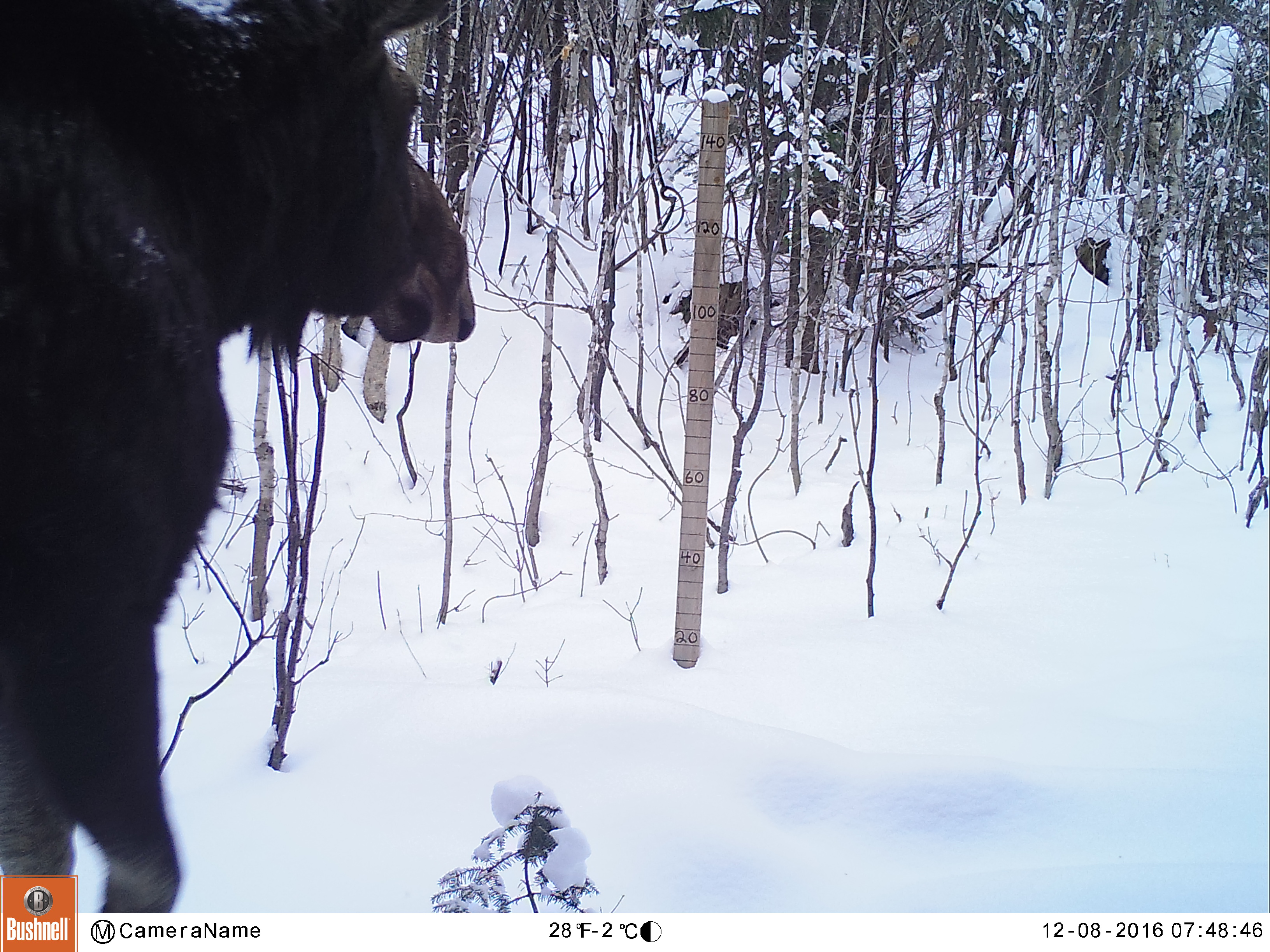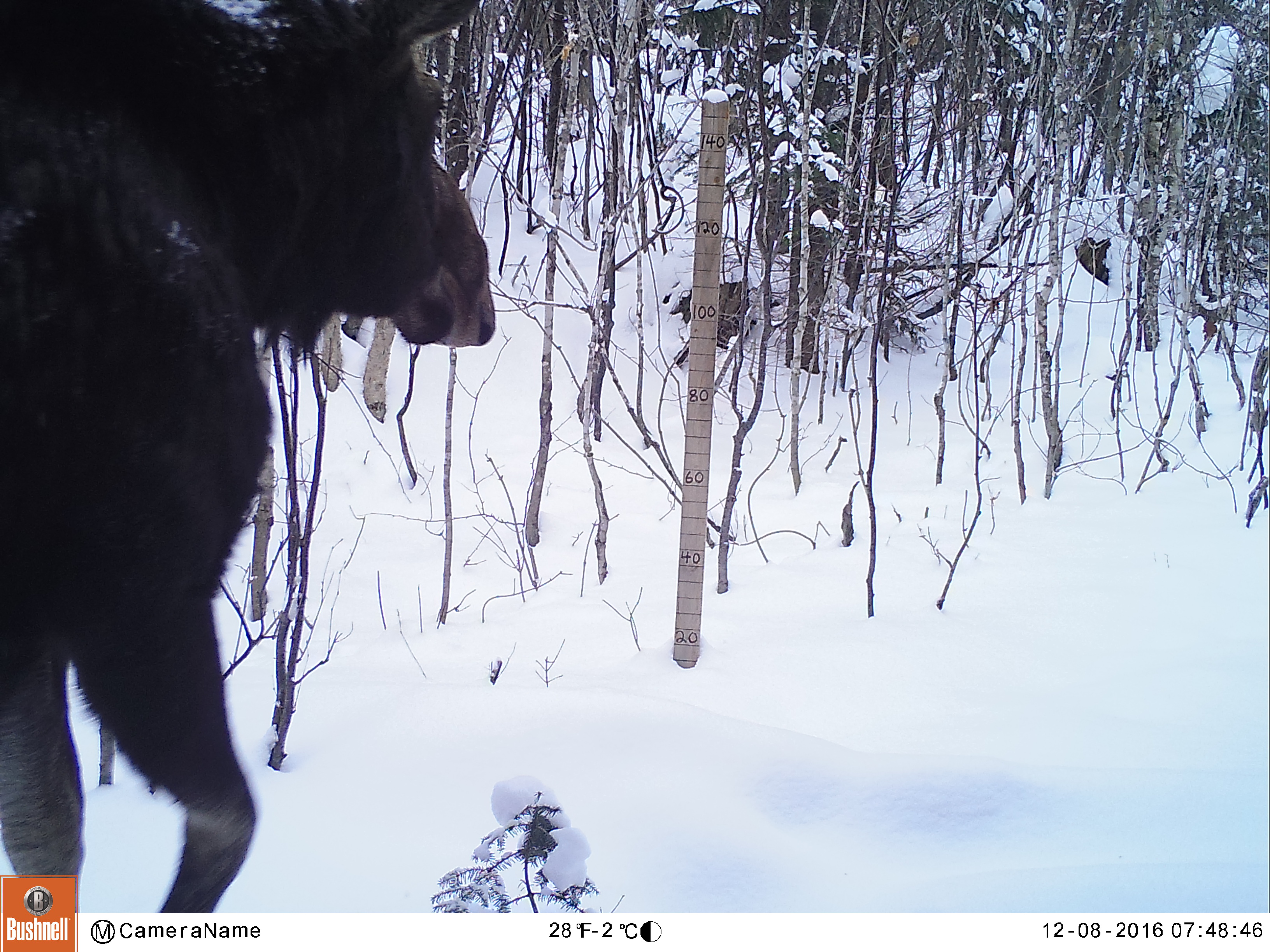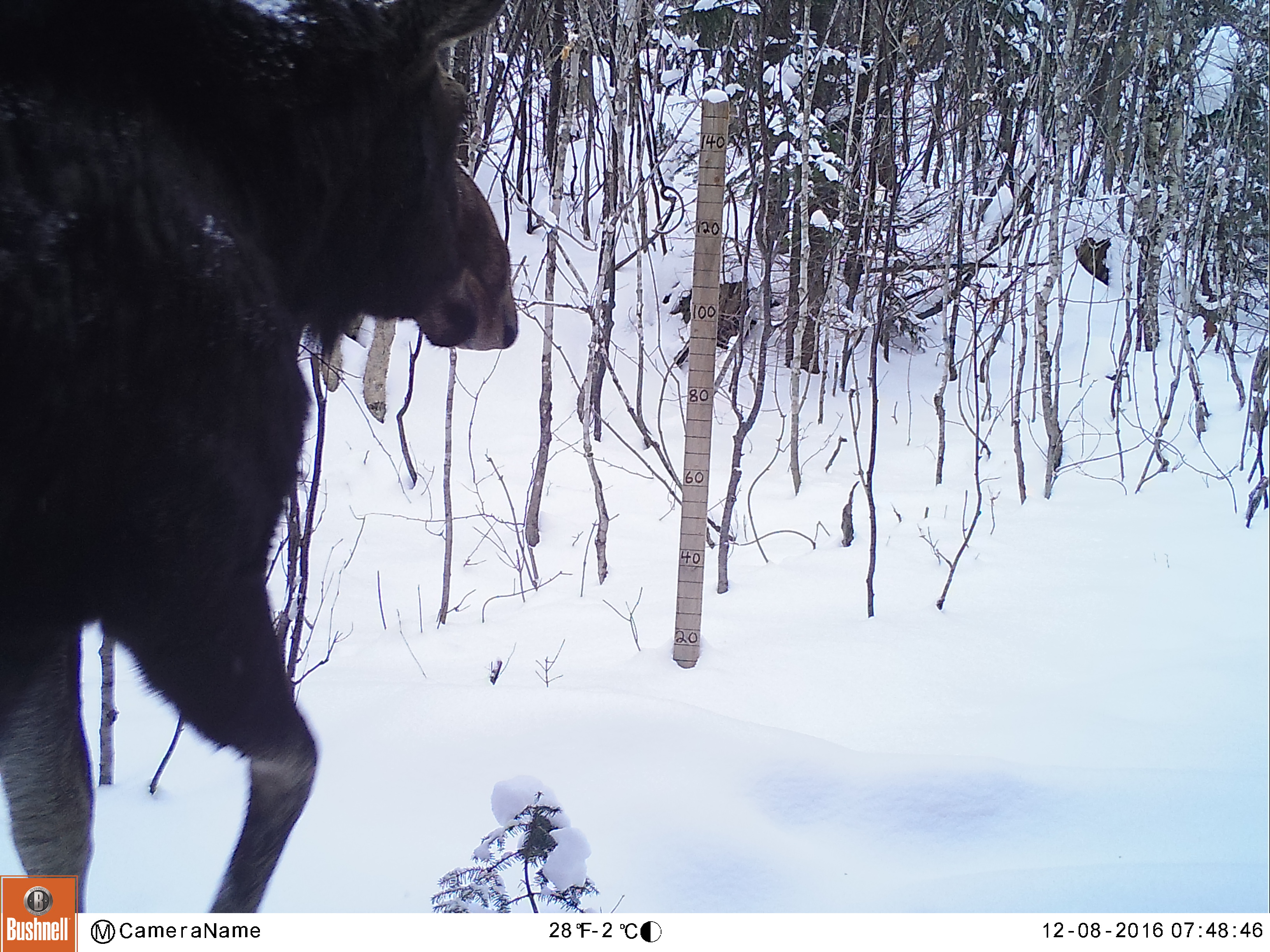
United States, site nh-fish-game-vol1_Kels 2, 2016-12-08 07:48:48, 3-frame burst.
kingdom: Animalia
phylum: Chordata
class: Mammalia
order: Artiodactyla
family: Cervidae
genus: Alces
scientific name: Alces alces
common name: moose